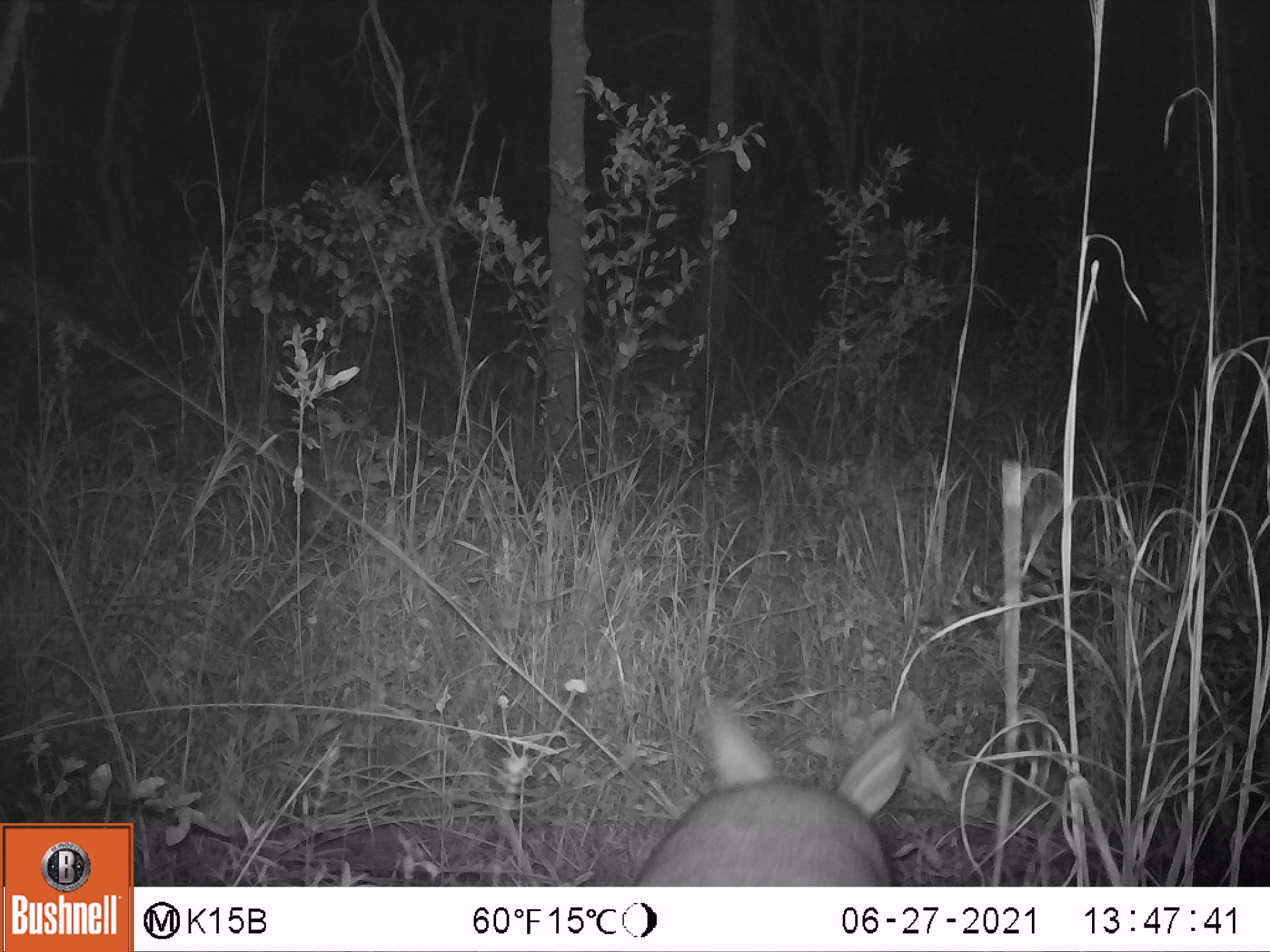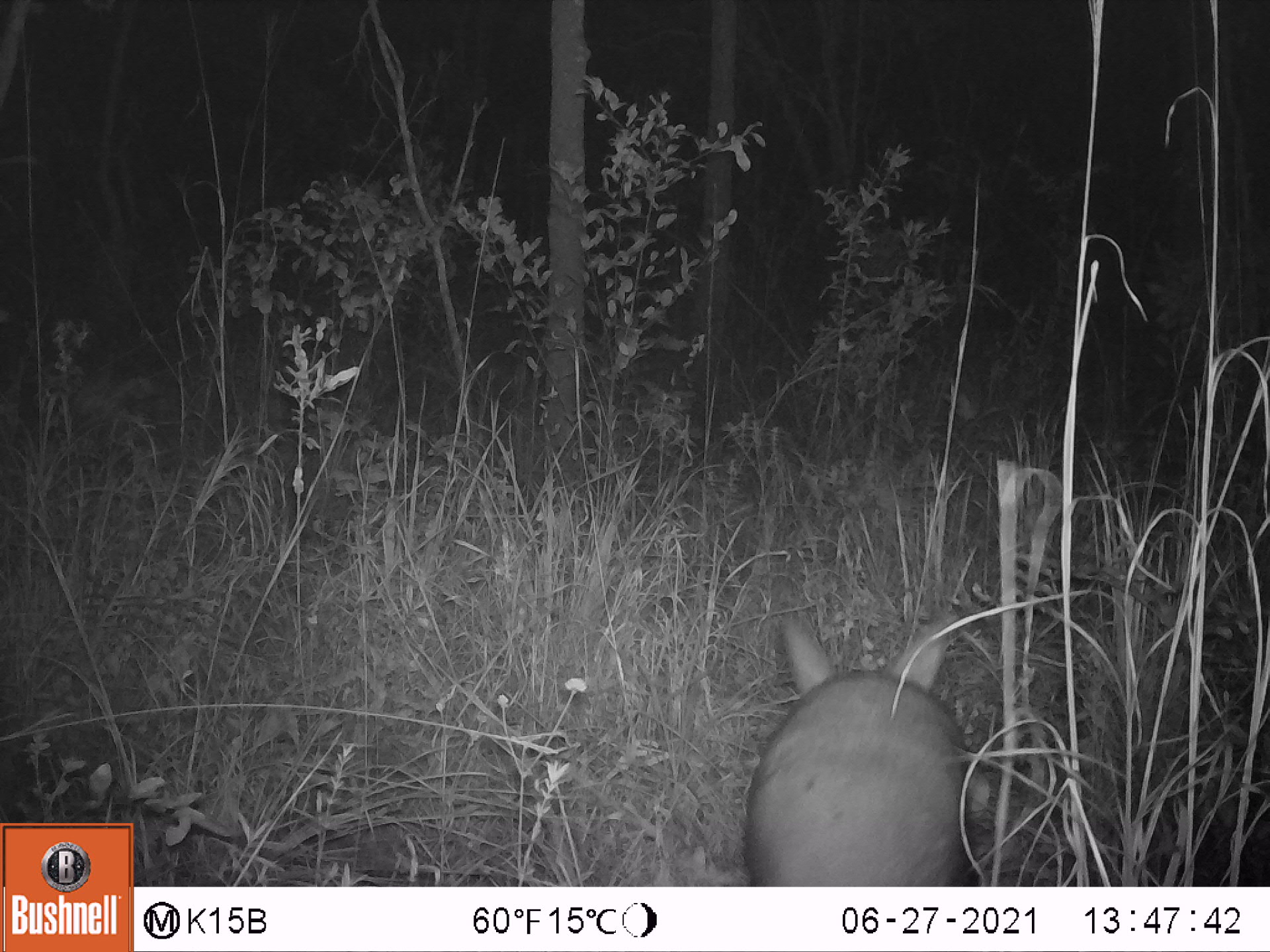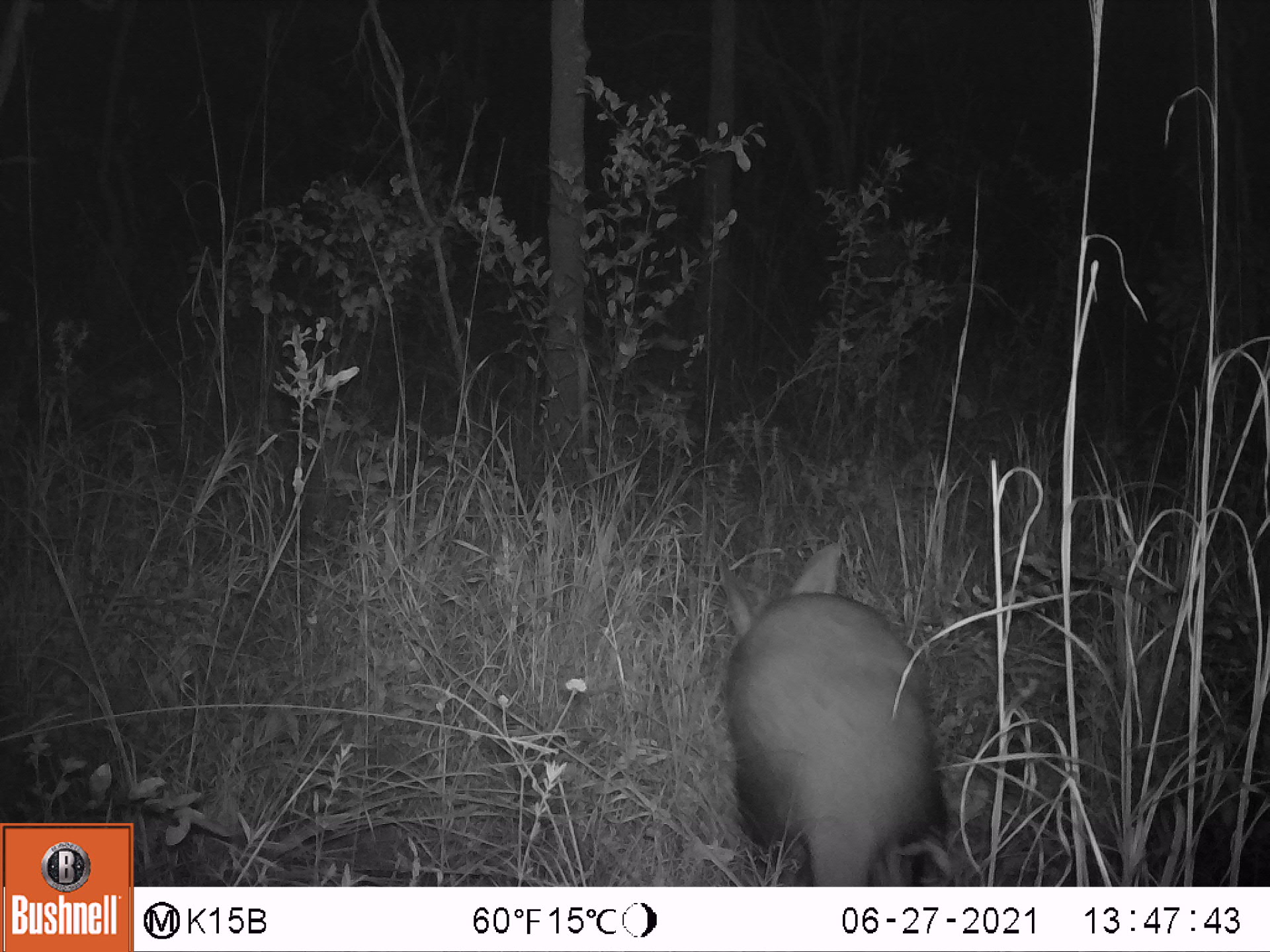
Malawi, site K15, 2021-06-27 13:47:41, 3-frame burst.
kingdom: Animalia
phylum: Chordata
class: Mammalia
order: Tubulidentata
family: Orycteropodidae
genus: Orycteropus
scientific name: Orycteropus afer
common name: aardvark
Aardvark (Orycteropus afer), count 1.